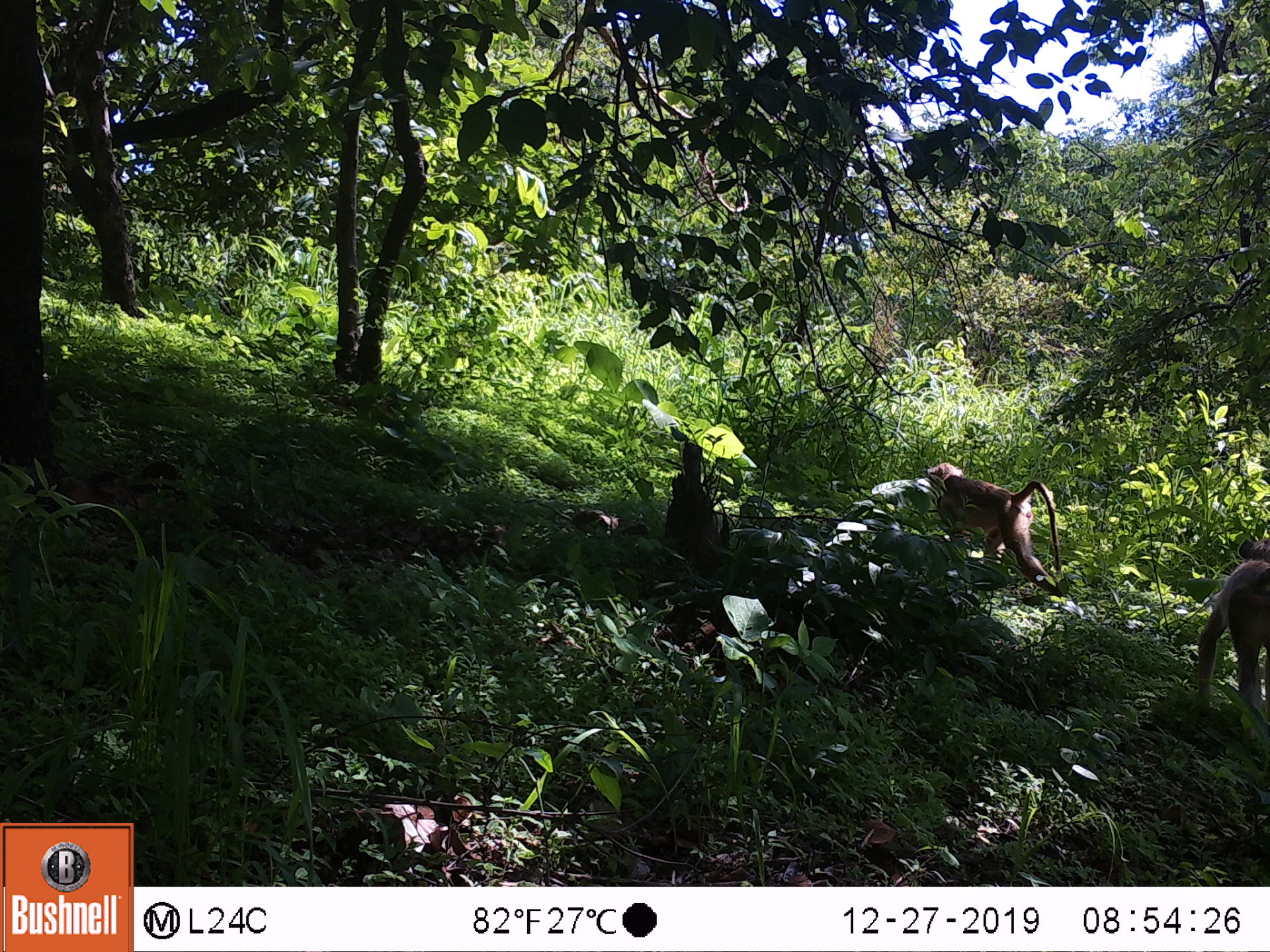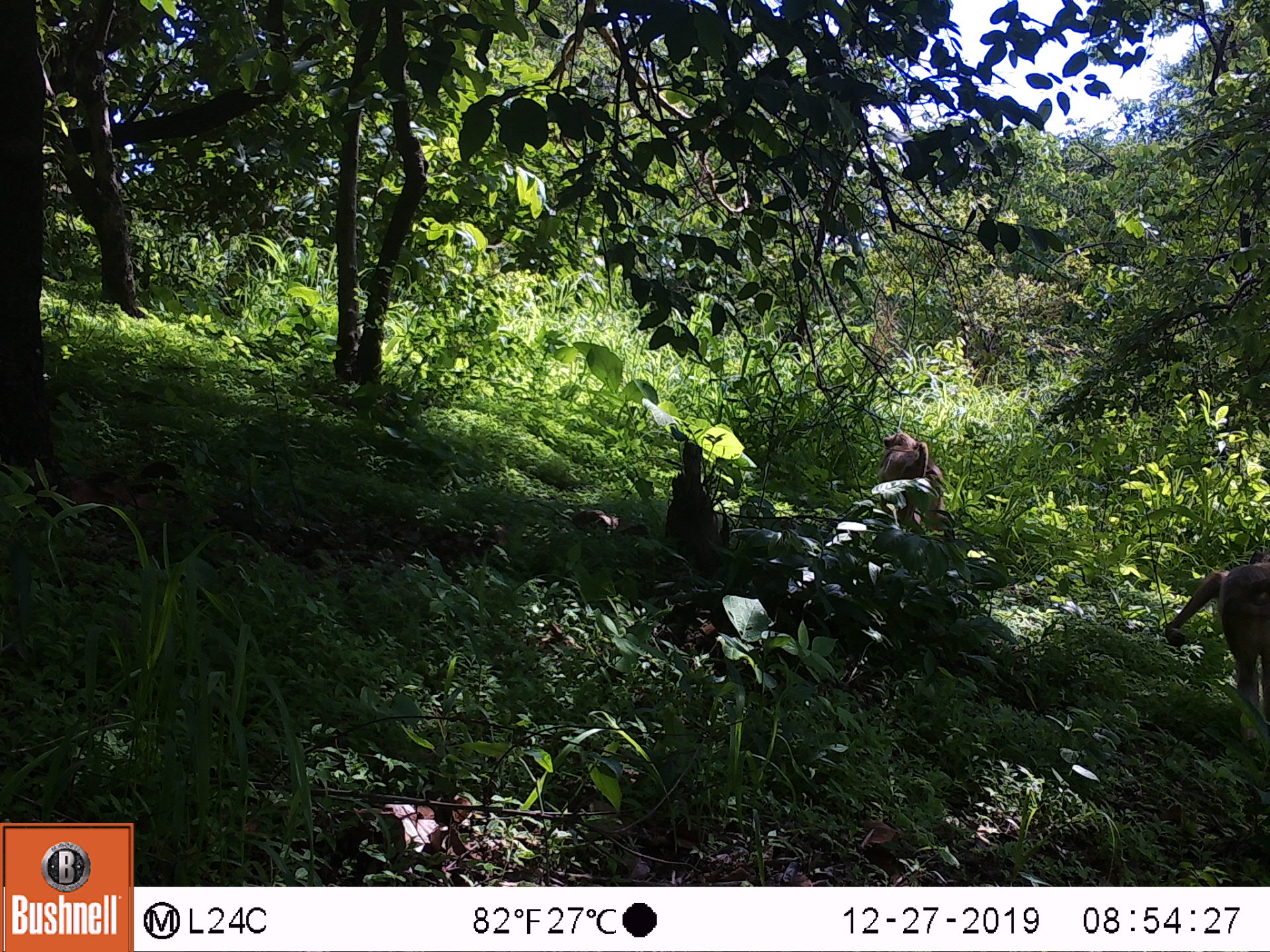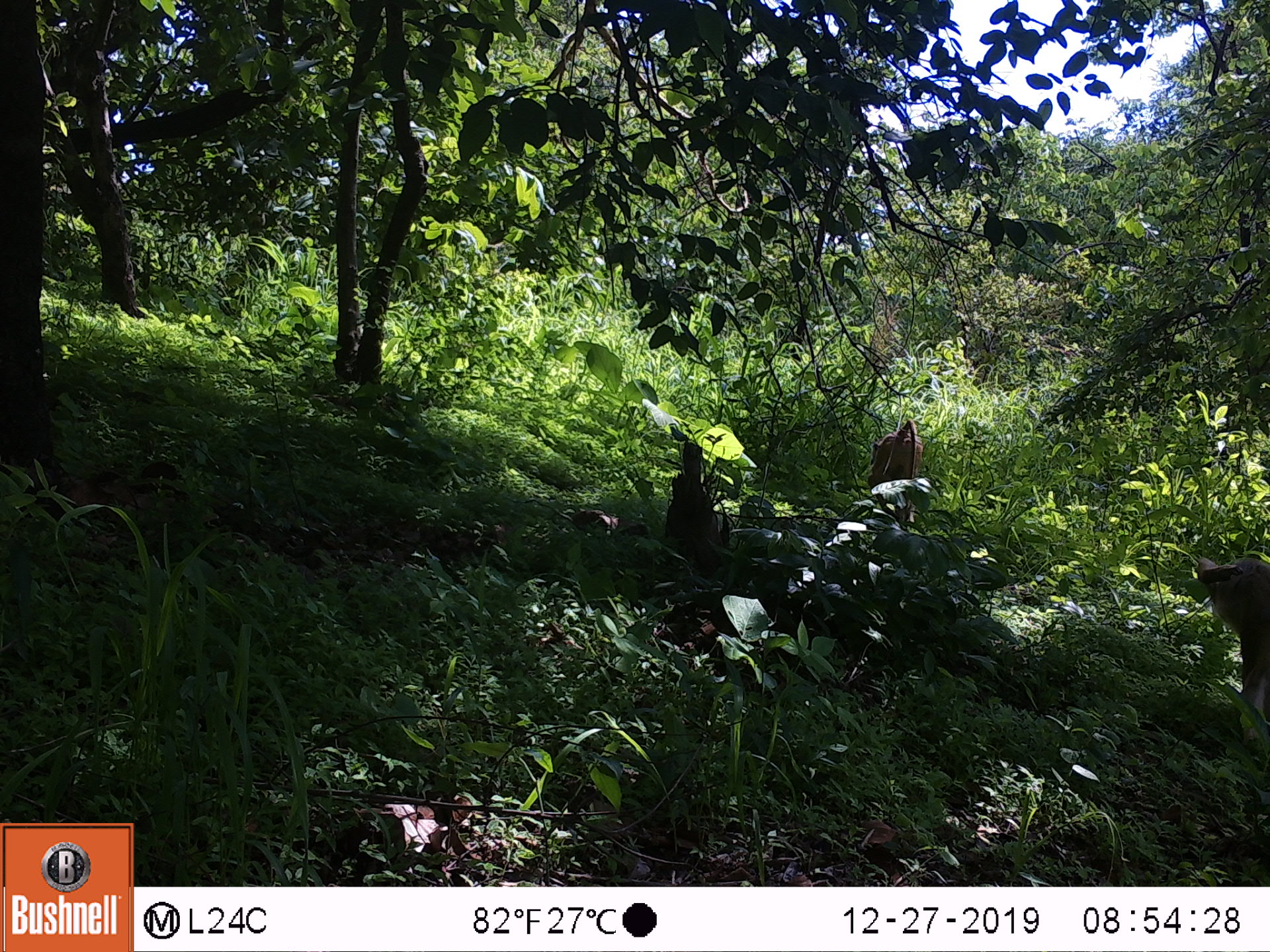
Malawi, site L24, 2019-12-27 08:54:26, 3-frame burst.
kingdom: Animalia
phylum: Chordata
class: Mammalia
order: Primates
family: Cercopithecidae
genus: Papio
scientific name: Papio cynocephalus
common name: yellow baboon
Yellow baboon (Papio cynocephalus), count 2.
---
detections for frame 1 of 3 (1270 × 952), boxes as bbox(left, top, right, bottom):
yellow baboon: bbox(921, 454, 1062, 592); bbox(1182, 534, 1268, 724)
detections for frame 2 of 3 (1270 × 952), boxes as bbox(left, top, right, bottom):
yellow baboon: bbox(1162, 552, 1266, 727); bbox(878, 426, 943, 523)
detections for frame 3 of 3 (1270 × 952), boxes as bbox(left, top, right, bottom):
yellow baboon: bbox(1189, 550, 1262, 710); bbox(867, 414, 922, 508)